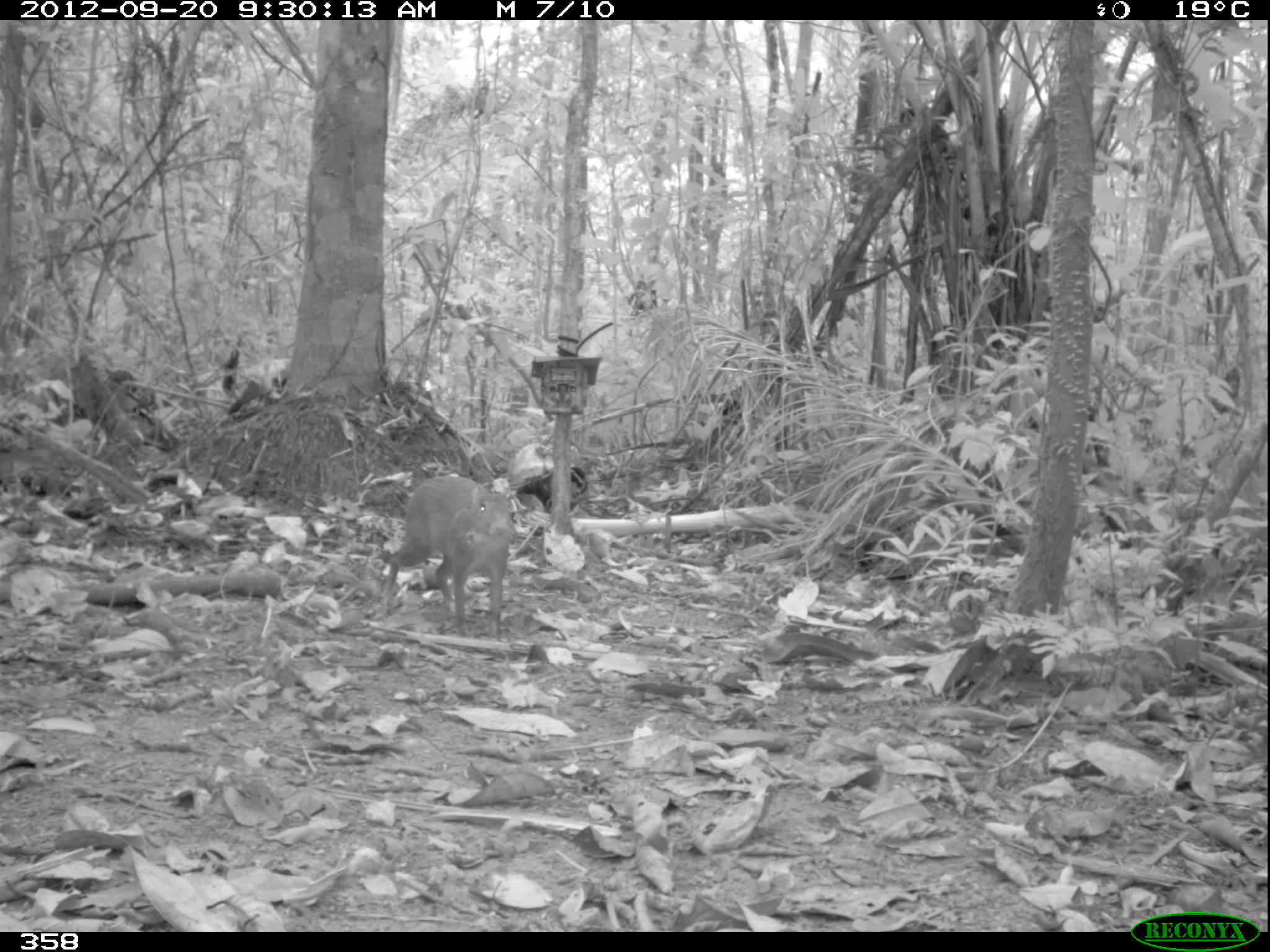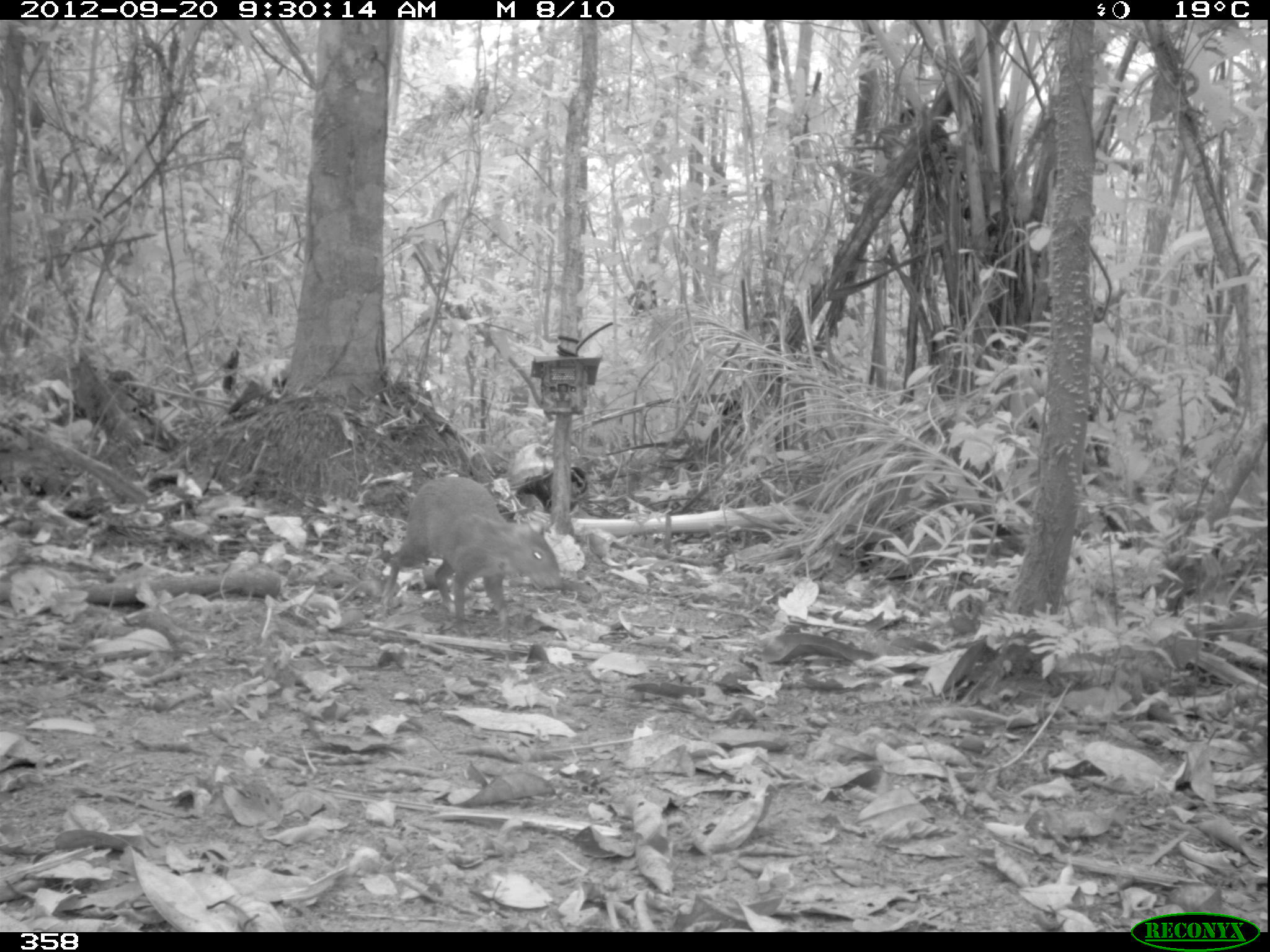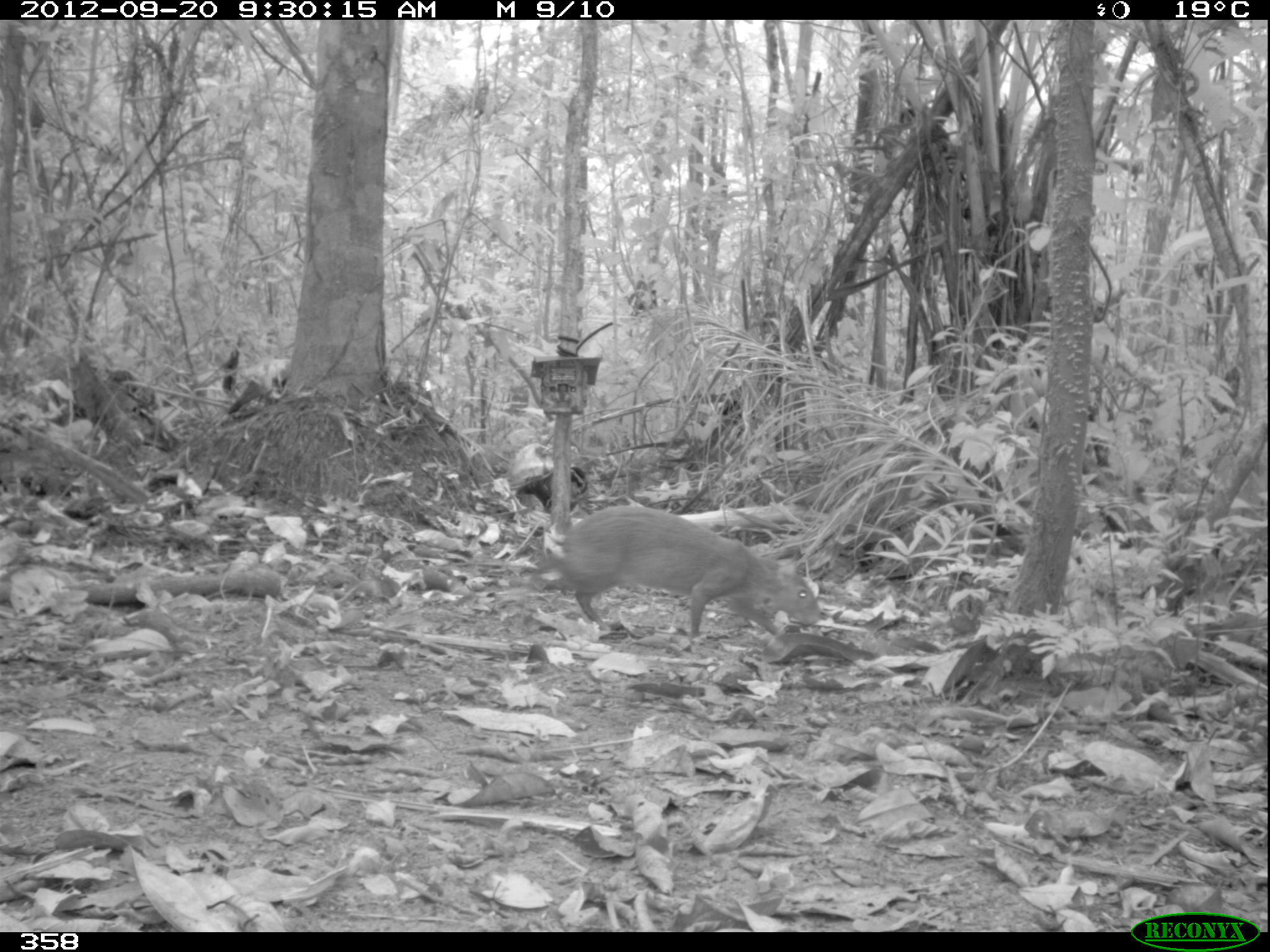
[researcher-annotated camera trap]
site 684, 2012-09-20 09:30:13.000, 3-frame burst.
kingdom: Animalia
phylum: Chordata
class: Mammalia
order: Rodentia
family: Dasyproctidae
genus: Dasyprocta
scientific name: Dasyprocta punctata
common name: central american agouti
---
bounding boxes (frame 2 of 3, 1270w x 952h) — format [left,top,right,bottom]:
dasyprocta punctata: [376,472,562,636]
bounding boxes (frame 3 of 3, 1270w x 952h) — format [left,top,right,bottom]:
dasyprocta punctata: [523,502,822,644]